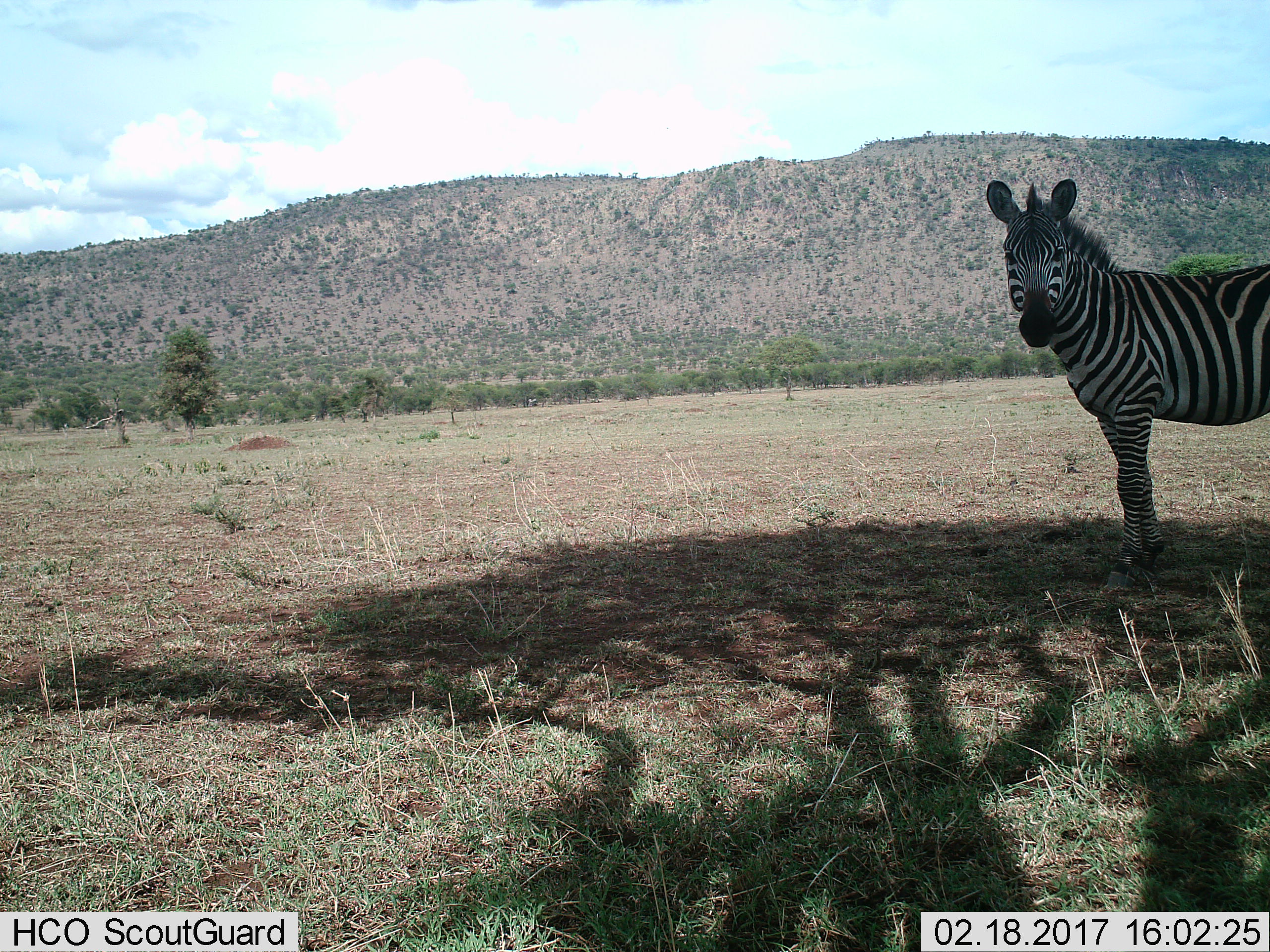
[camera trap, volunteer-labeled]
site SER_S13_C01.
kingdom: Animalia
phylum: Chordata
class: Mammalia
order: Perissodactyla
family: Equidae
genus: Equus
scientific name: Equus quagga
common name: plains zebra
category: zebraplains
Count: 1.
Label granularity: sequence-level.